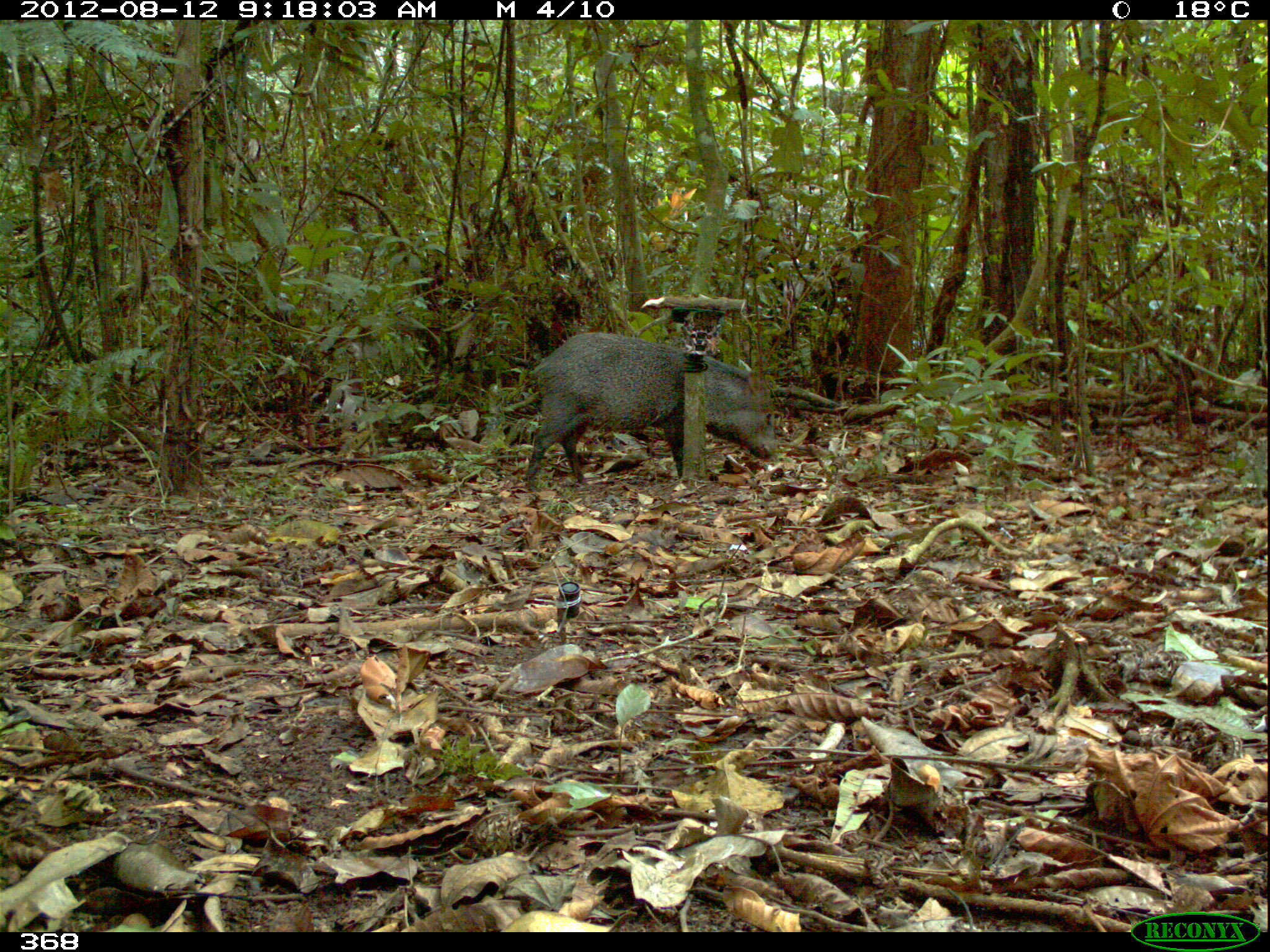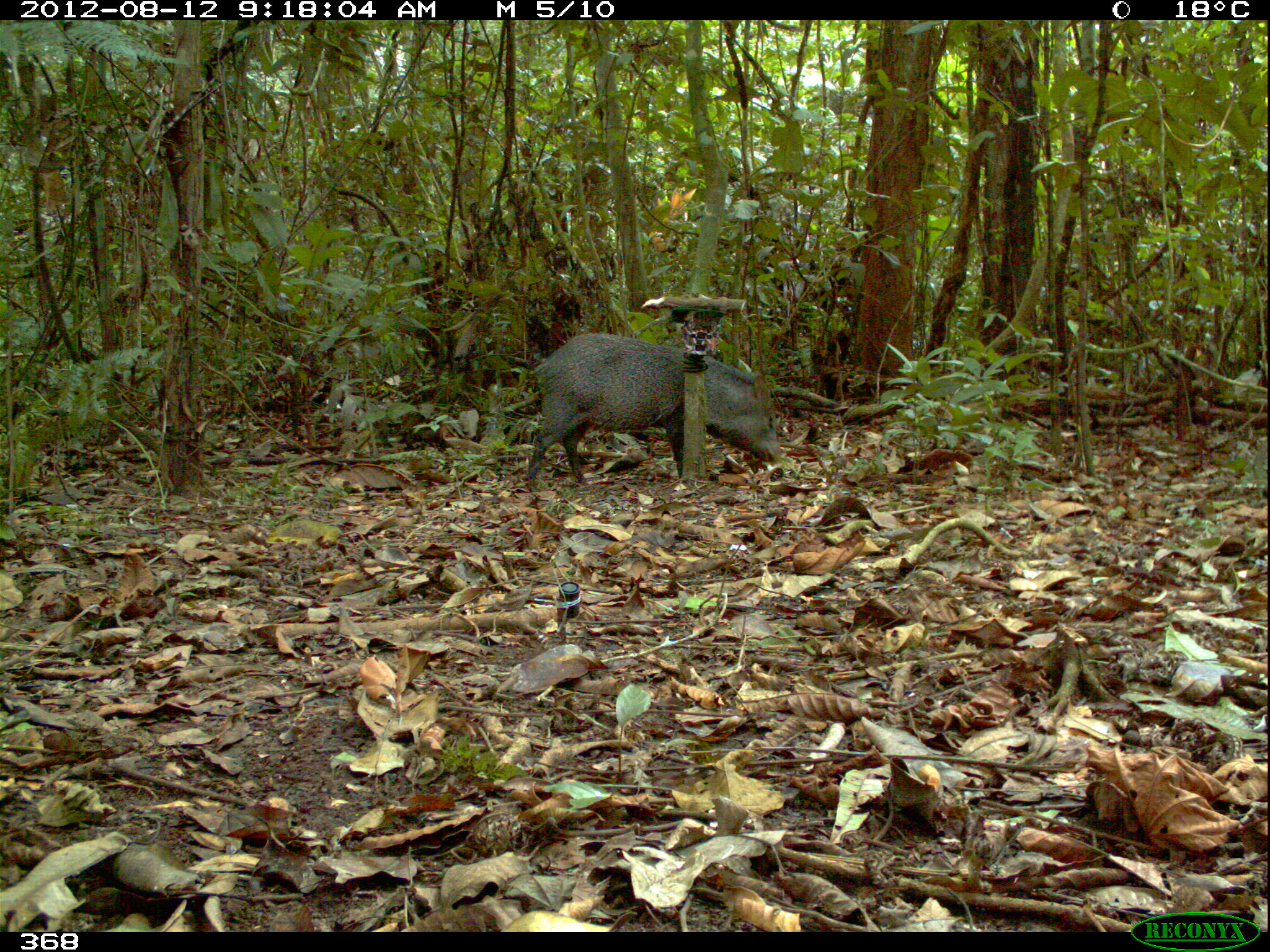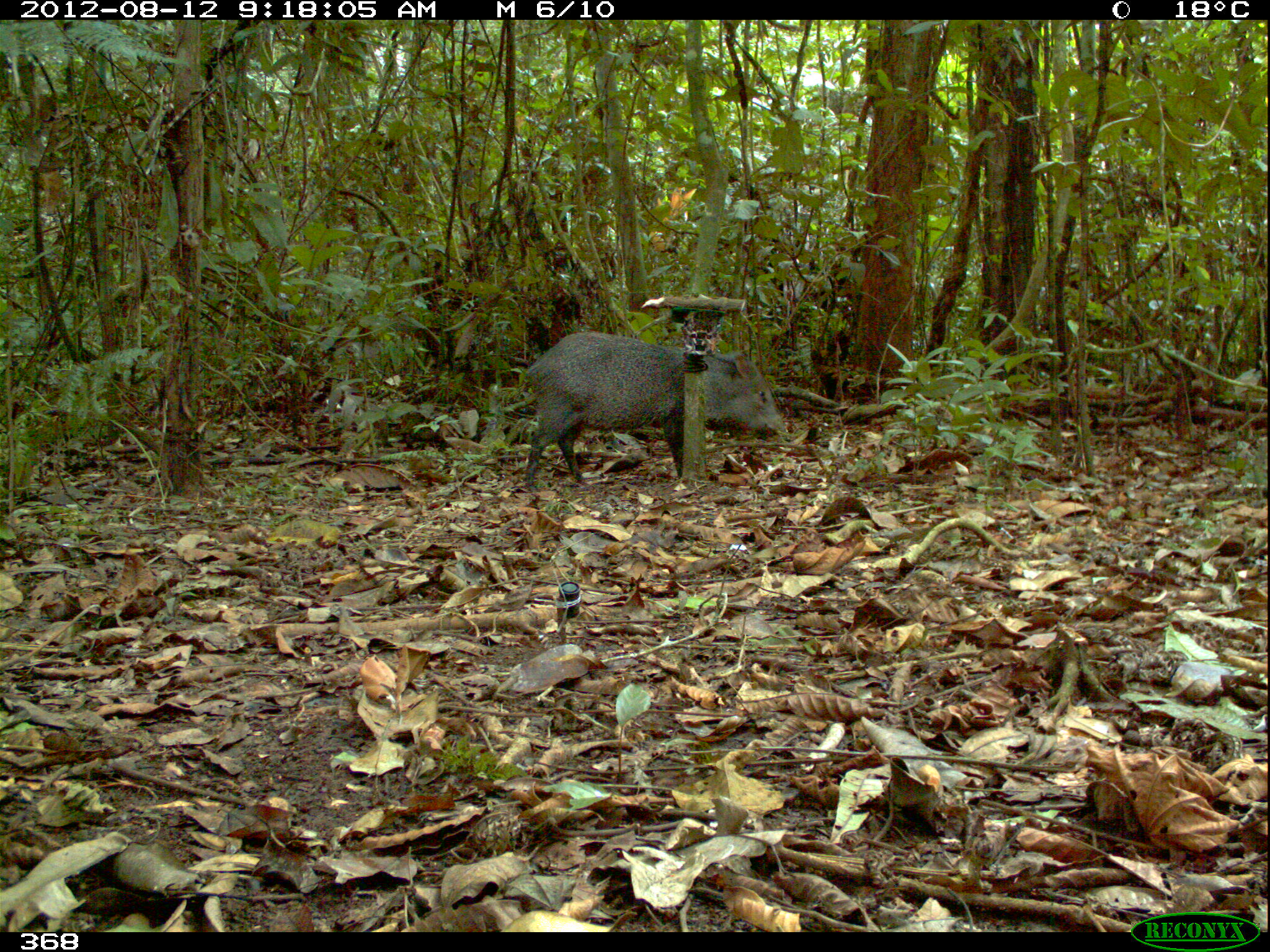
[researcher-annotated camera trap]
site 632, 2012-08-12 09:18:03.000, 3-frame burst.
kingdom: Animalia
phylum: Chordata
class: Mammalia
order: Artiodactyla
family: Tayassuidae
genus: Pecari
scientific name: Pecari tajacu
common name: collared peccary